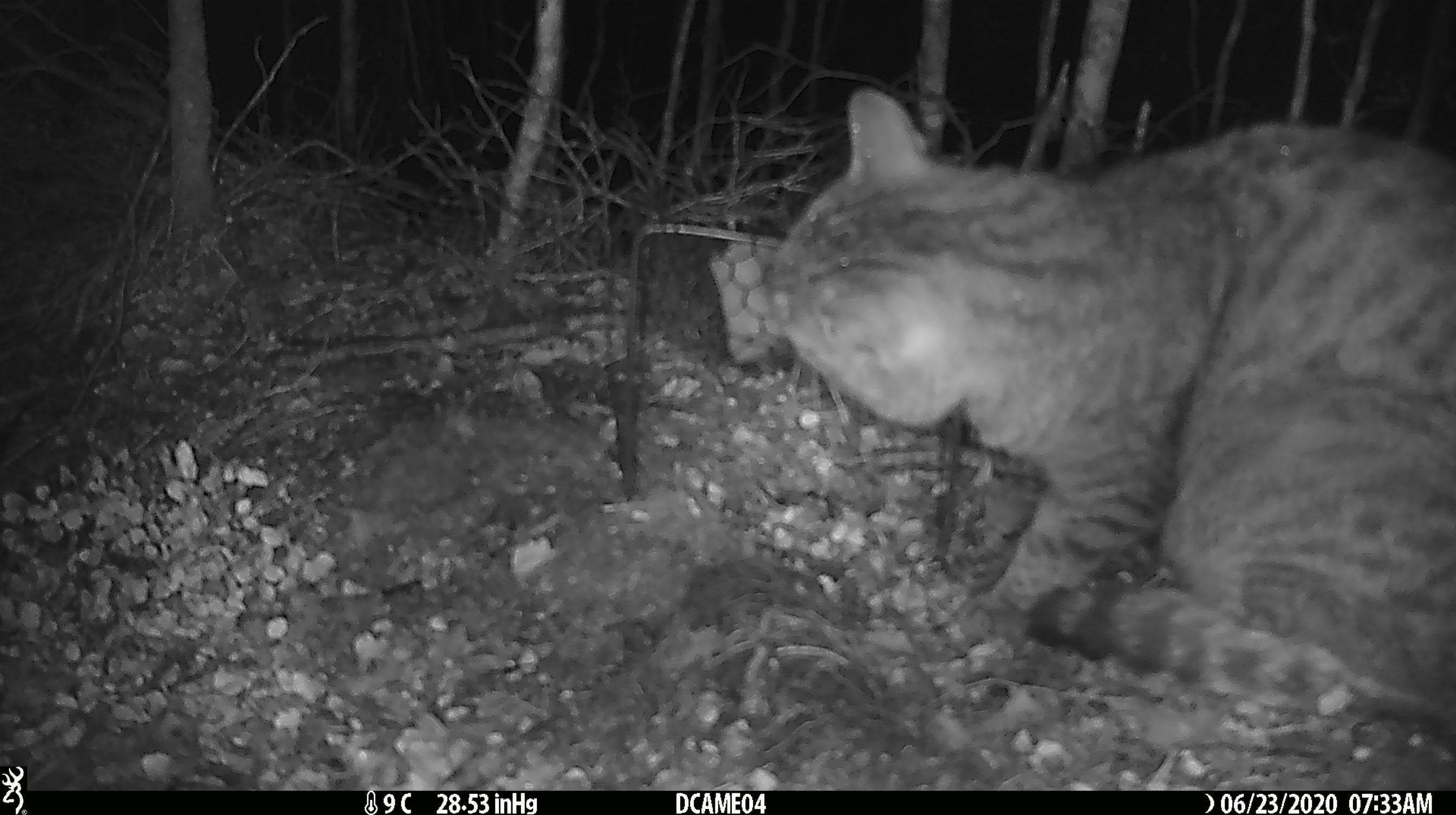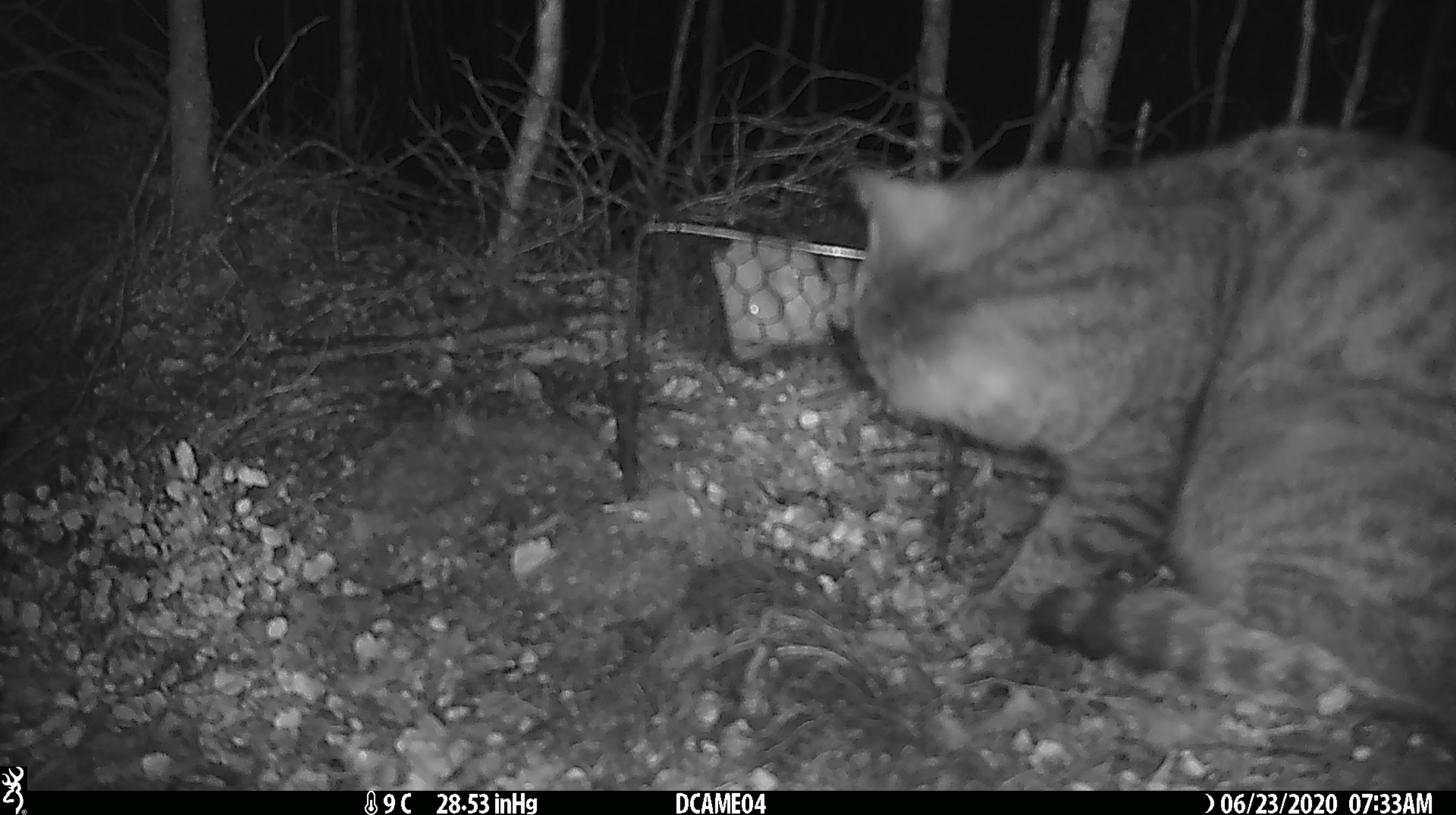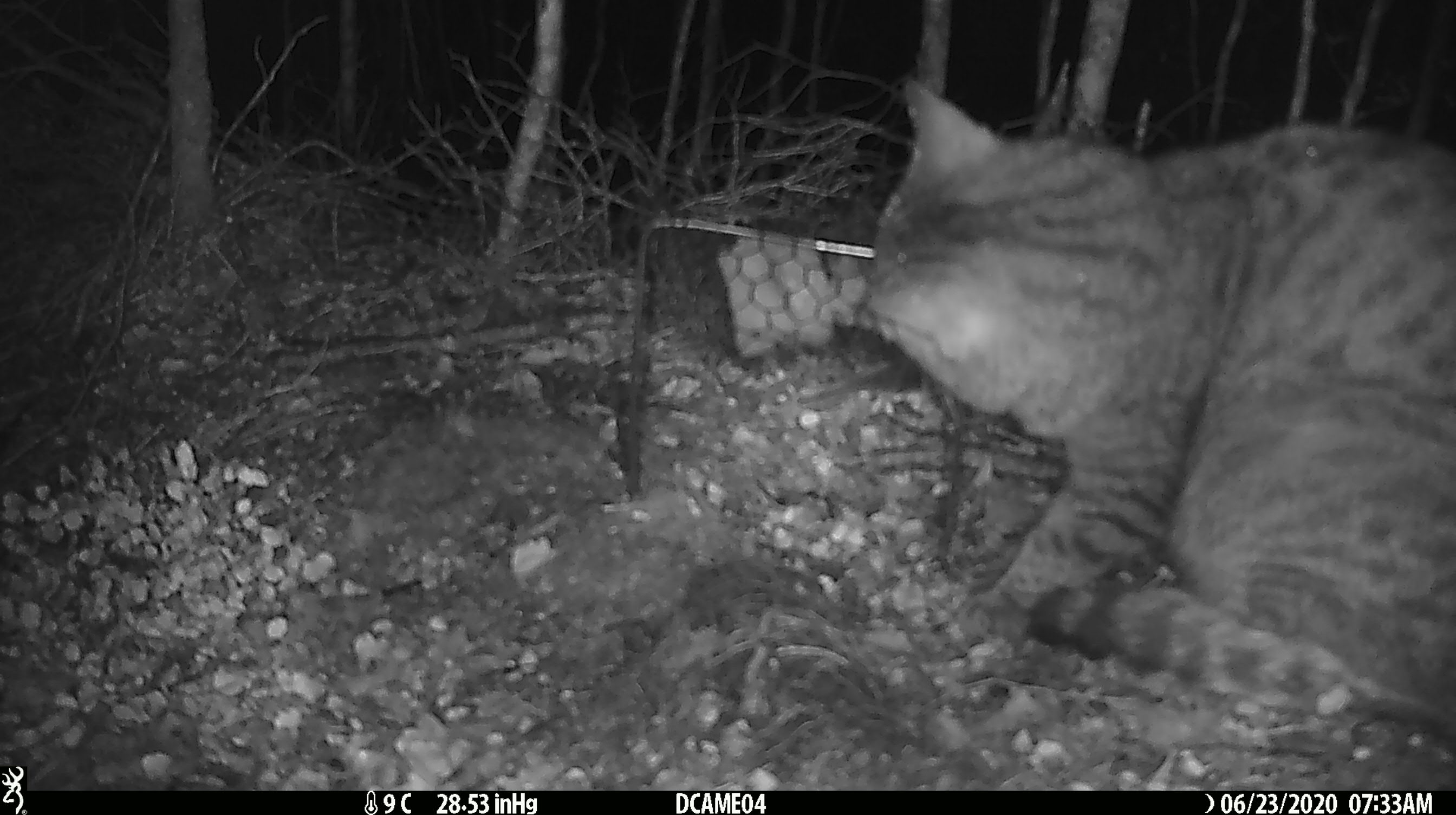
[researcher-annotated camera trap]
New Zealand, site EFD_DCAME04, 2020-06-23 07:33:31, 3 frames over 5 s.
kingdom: Animalia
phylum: Chordata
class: Mammalia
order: Carnivora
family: Felidae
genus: Felis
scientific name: Felis catus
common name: domestic cat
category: cat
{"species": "cat (domestic cat) (Felis catus)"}